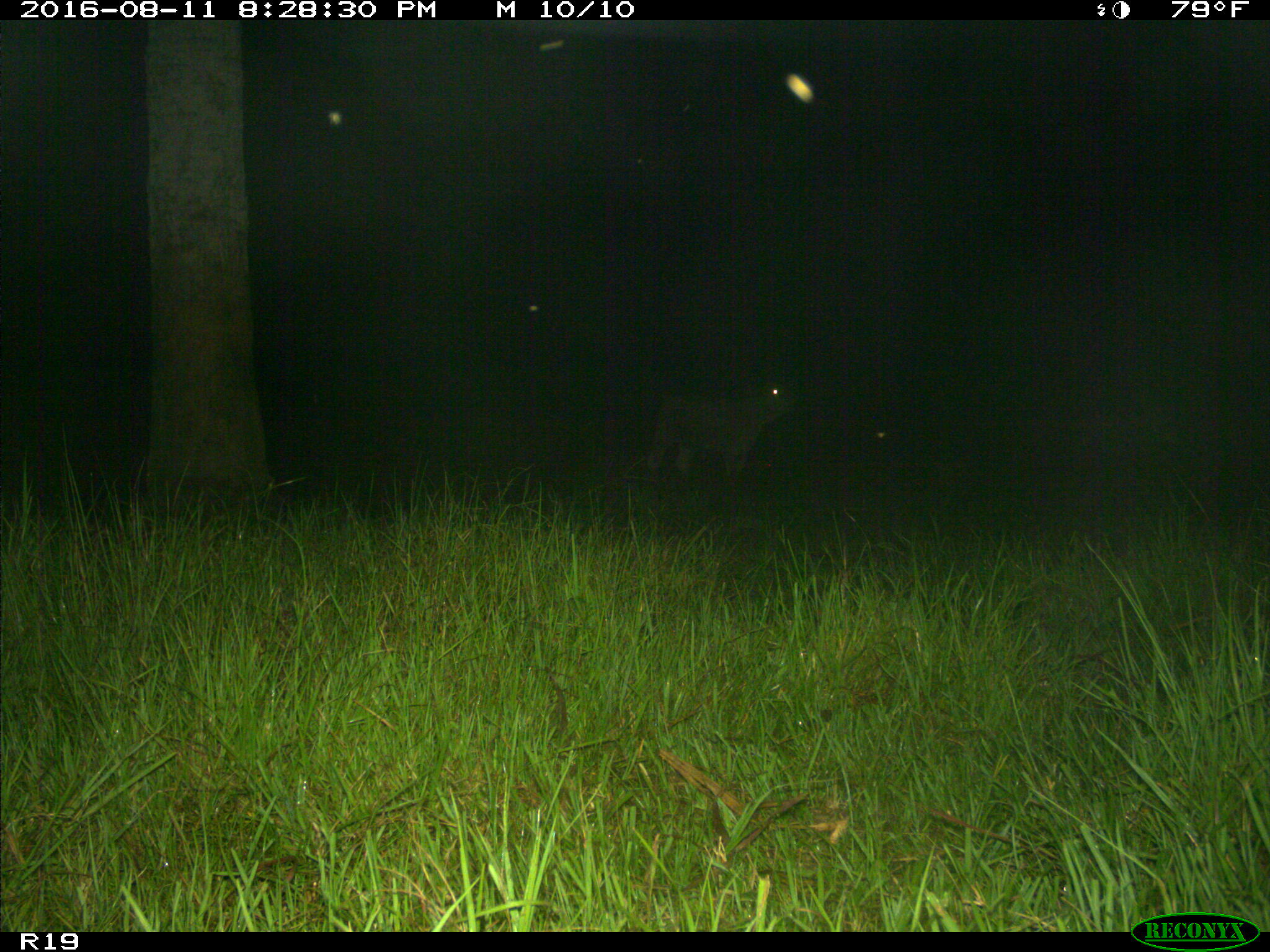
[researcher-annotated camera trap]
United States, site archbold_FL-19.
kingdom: Animalia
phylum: Chordata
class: Mammalia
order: Artiodactyla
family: Bovidae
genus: Bos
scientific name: Bos taurus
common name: domestic cow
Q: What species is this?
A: Bos taurus (domestic cow).